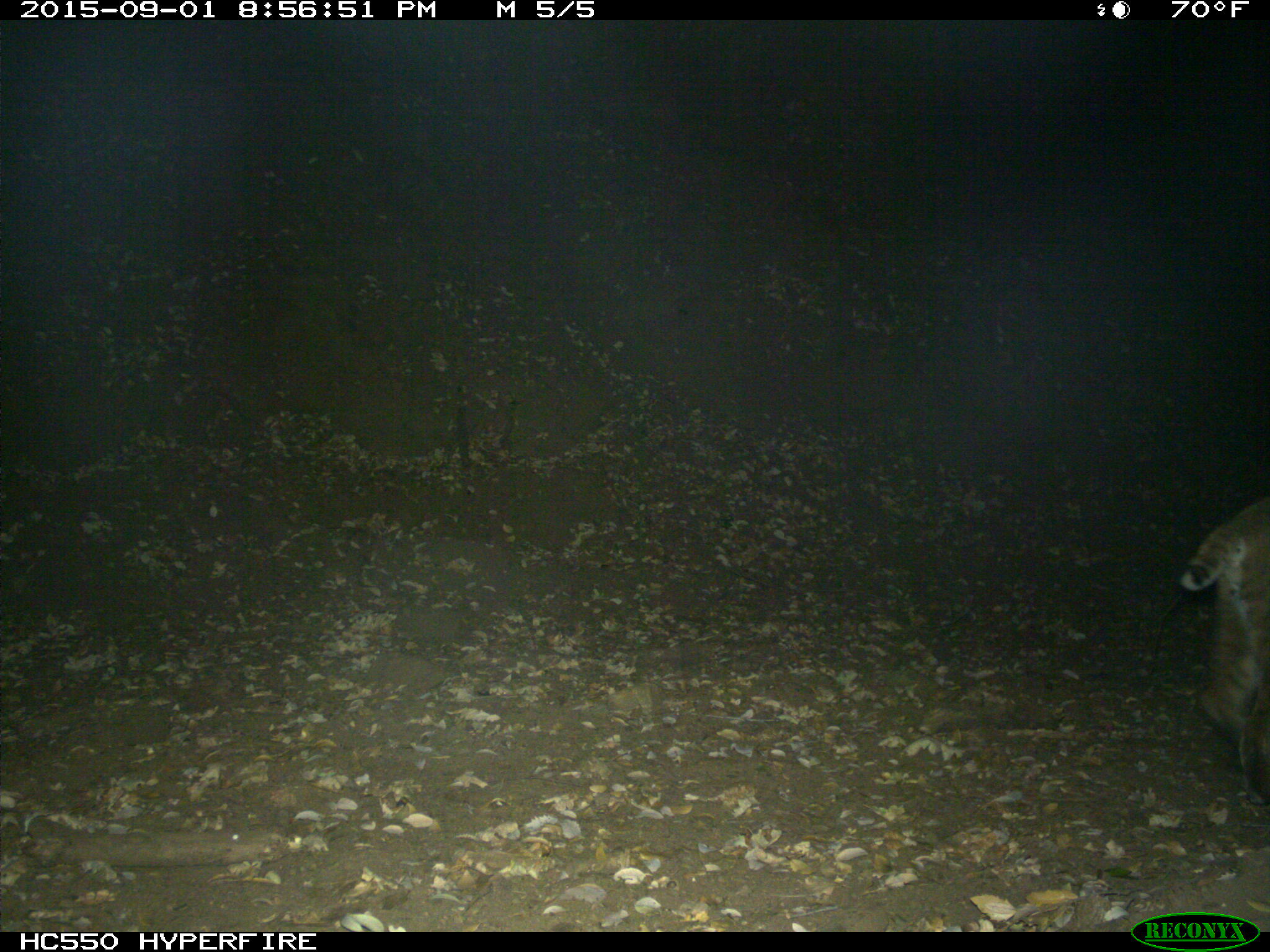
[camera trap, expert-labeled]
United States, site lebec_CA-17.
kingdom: Animalia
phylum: Chordata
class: Mammalia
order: Carnivora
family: Felidae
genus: Lynx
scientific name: Lynx rufus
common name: bobcat